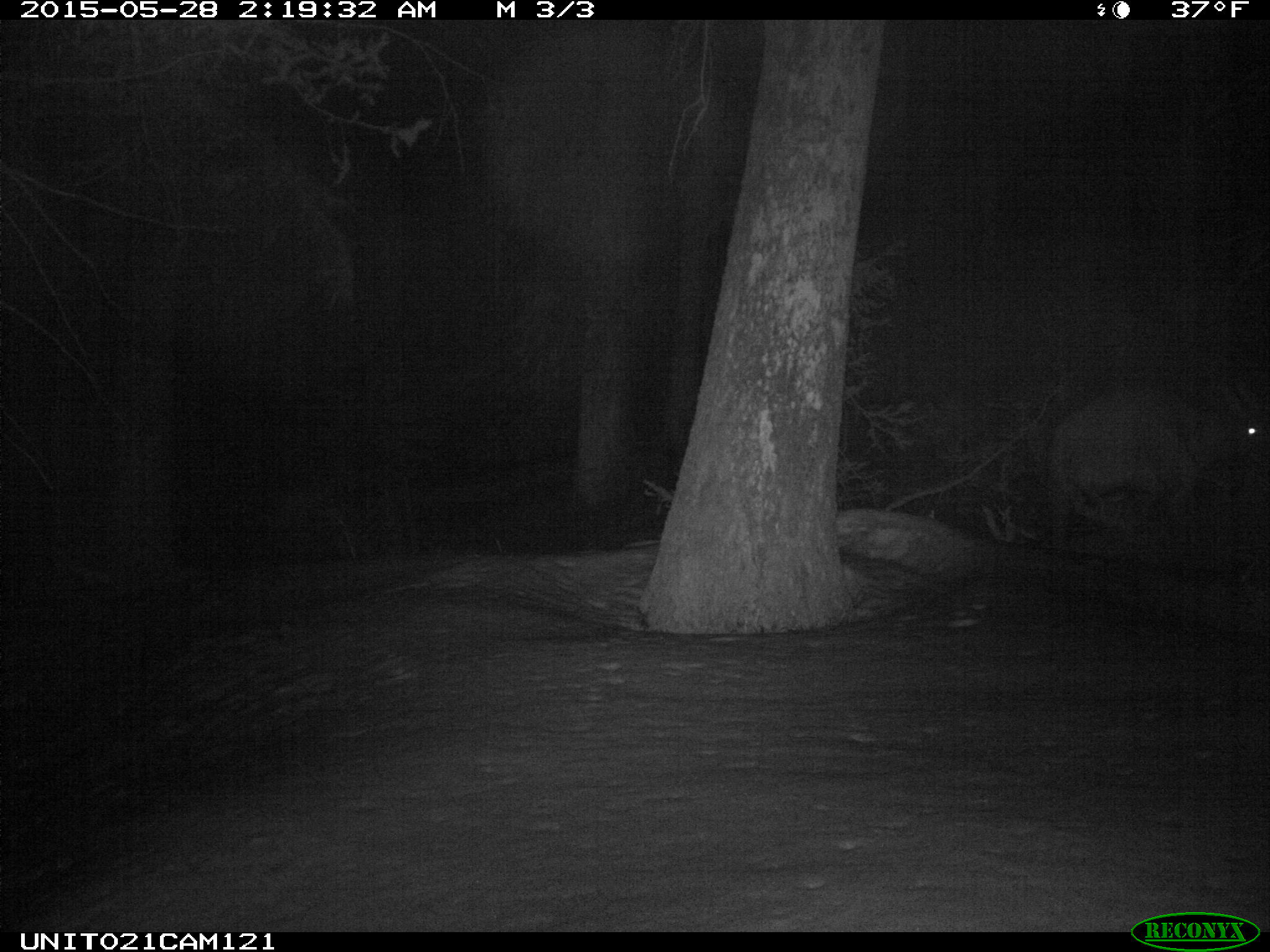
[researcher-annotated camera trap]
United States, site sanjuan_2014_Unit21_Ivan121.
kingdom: Animalia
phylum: Chordata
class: Mammalia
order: Artiodactyla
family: Cervidae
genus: Cervus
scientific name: Cervus elaphus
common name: red deer